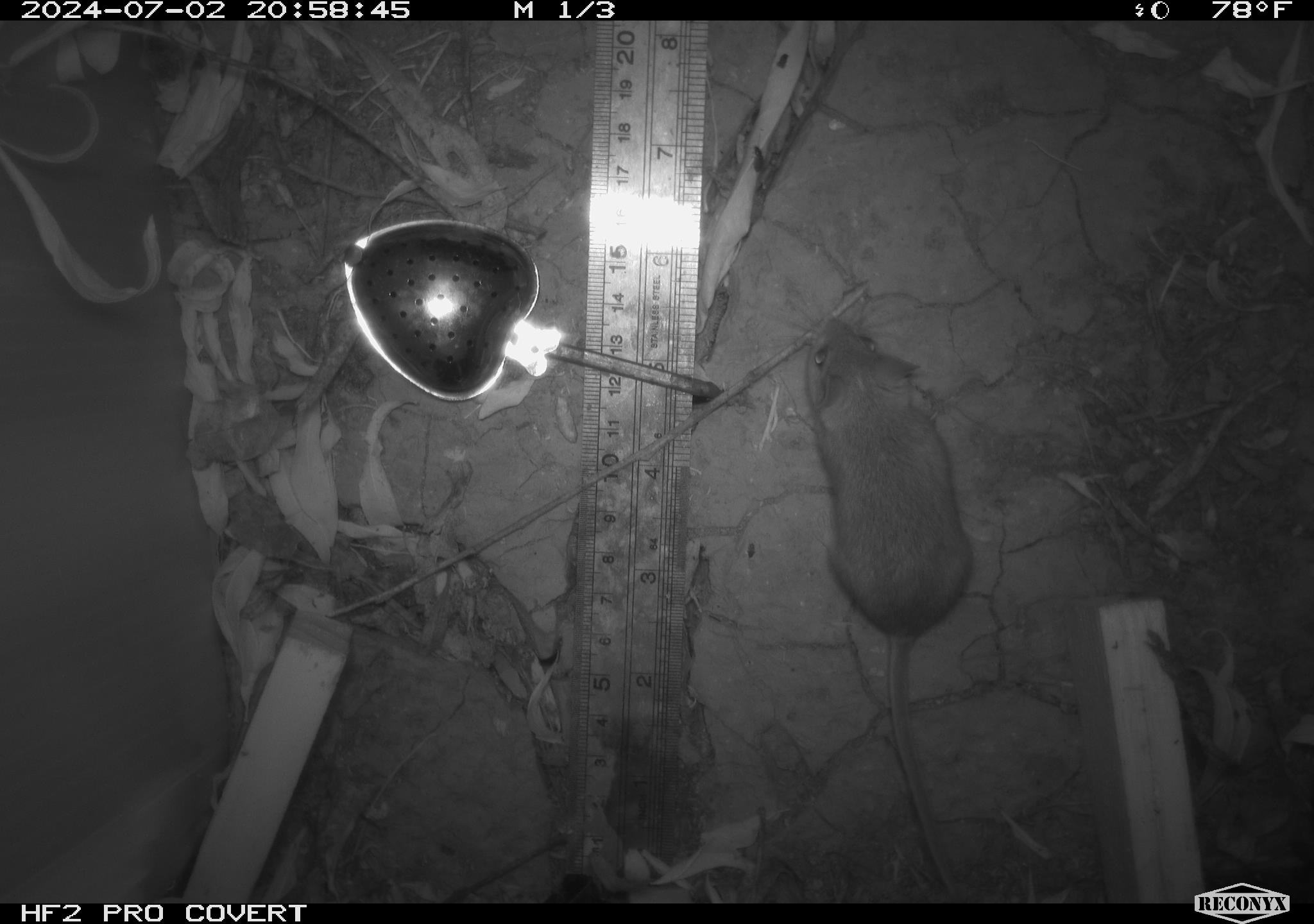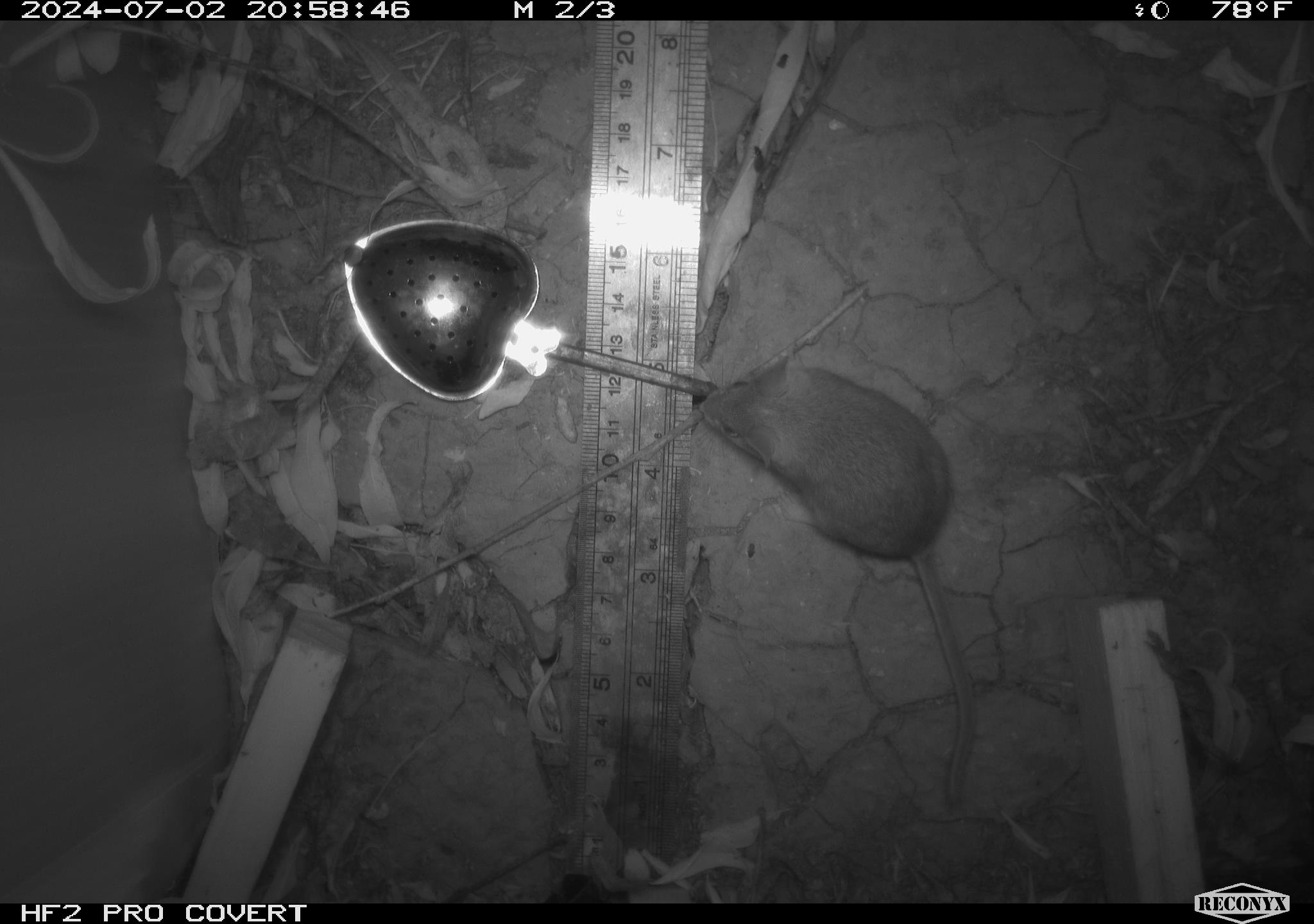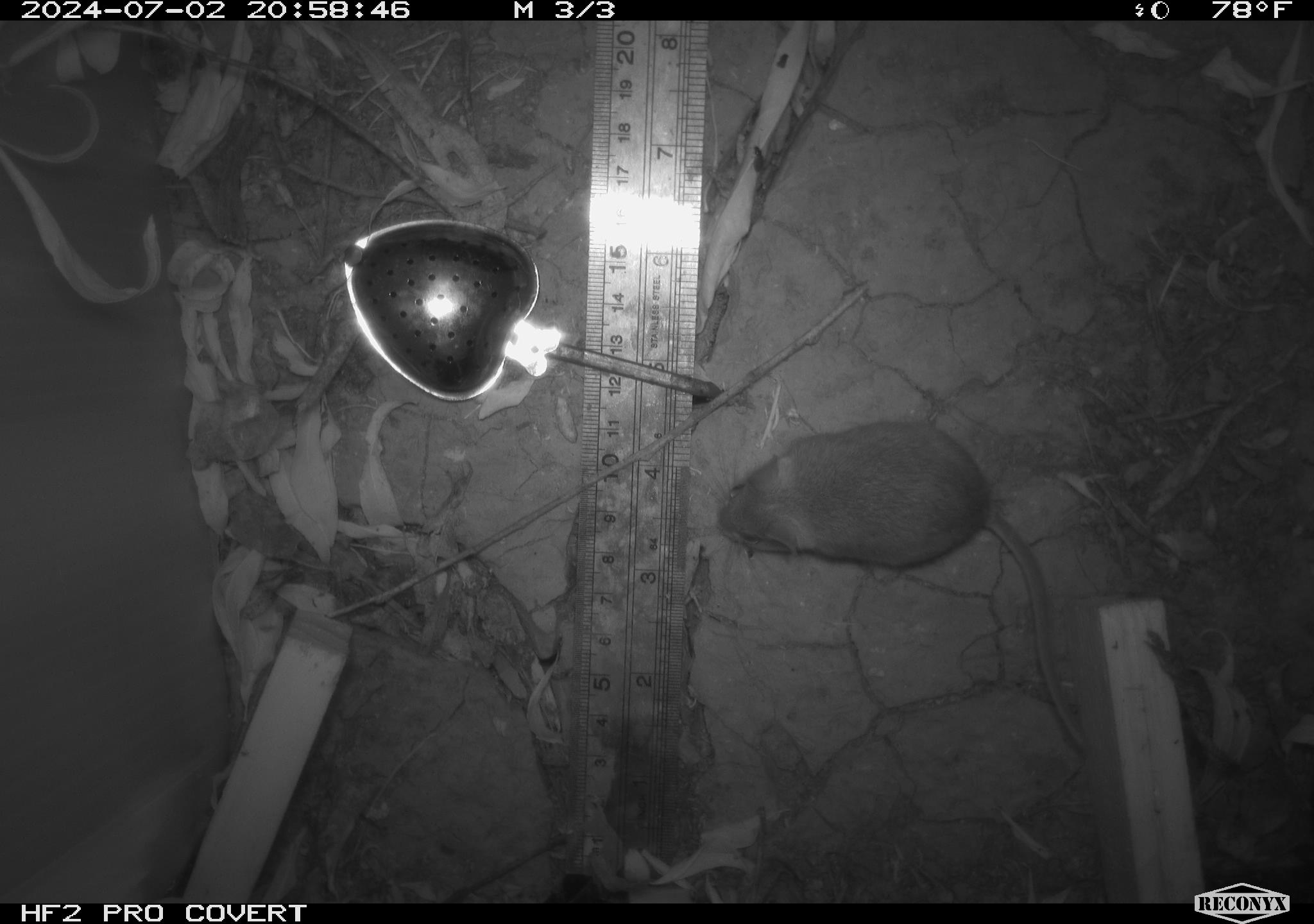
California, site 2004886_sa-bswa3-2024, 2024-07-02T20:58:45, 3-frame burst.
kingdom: Animalia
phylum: Chordata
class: Mammalia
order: Rodentia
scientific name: Rodentia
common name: mouse species